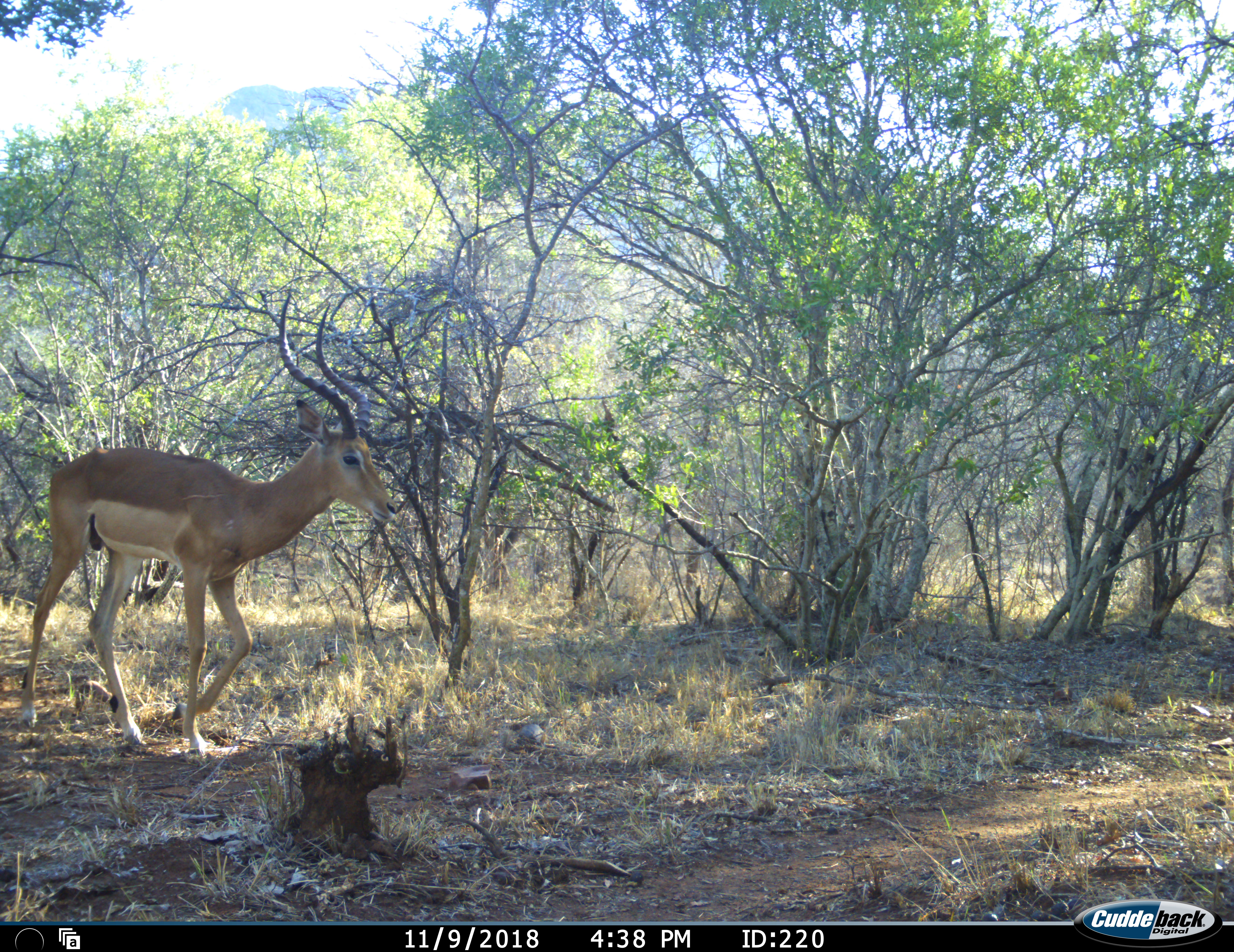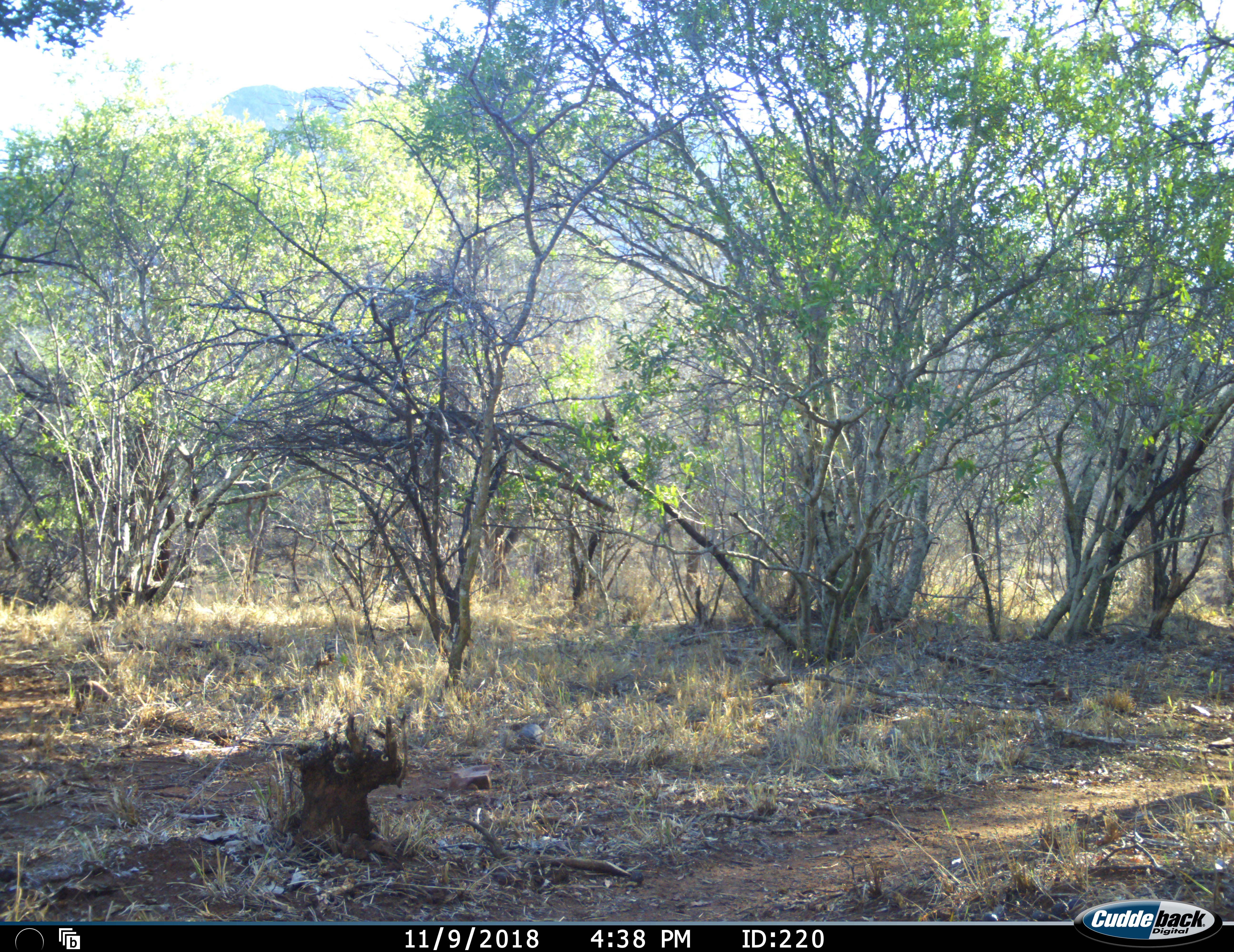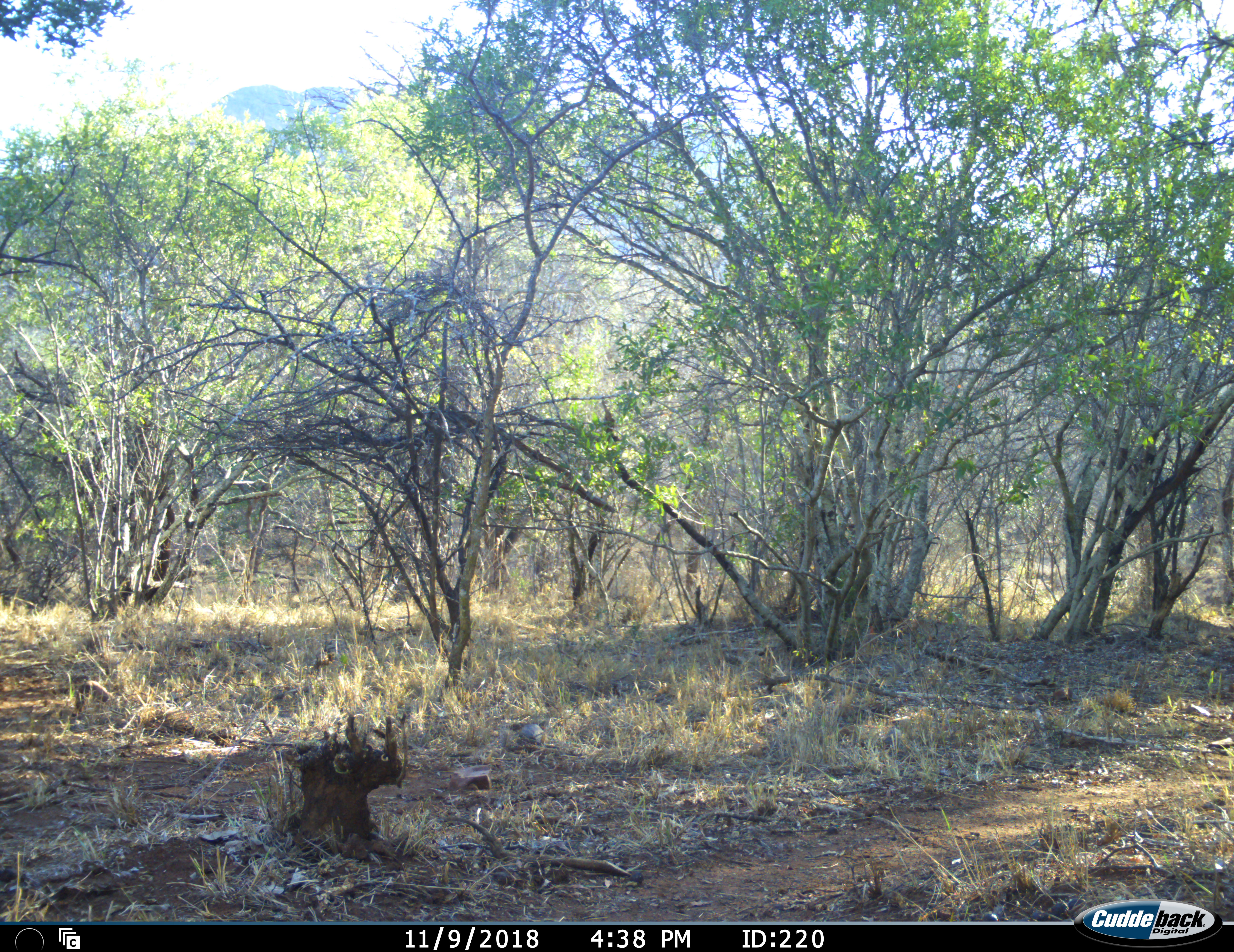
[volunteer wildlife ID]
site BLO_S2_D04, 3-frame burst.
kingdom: Animalia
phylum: Chordata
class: Mammalia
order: Artiodactyla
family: Bovidae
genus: Aepyceros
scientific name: Aepyceros melampus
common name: impala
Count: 1.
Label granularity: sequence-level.